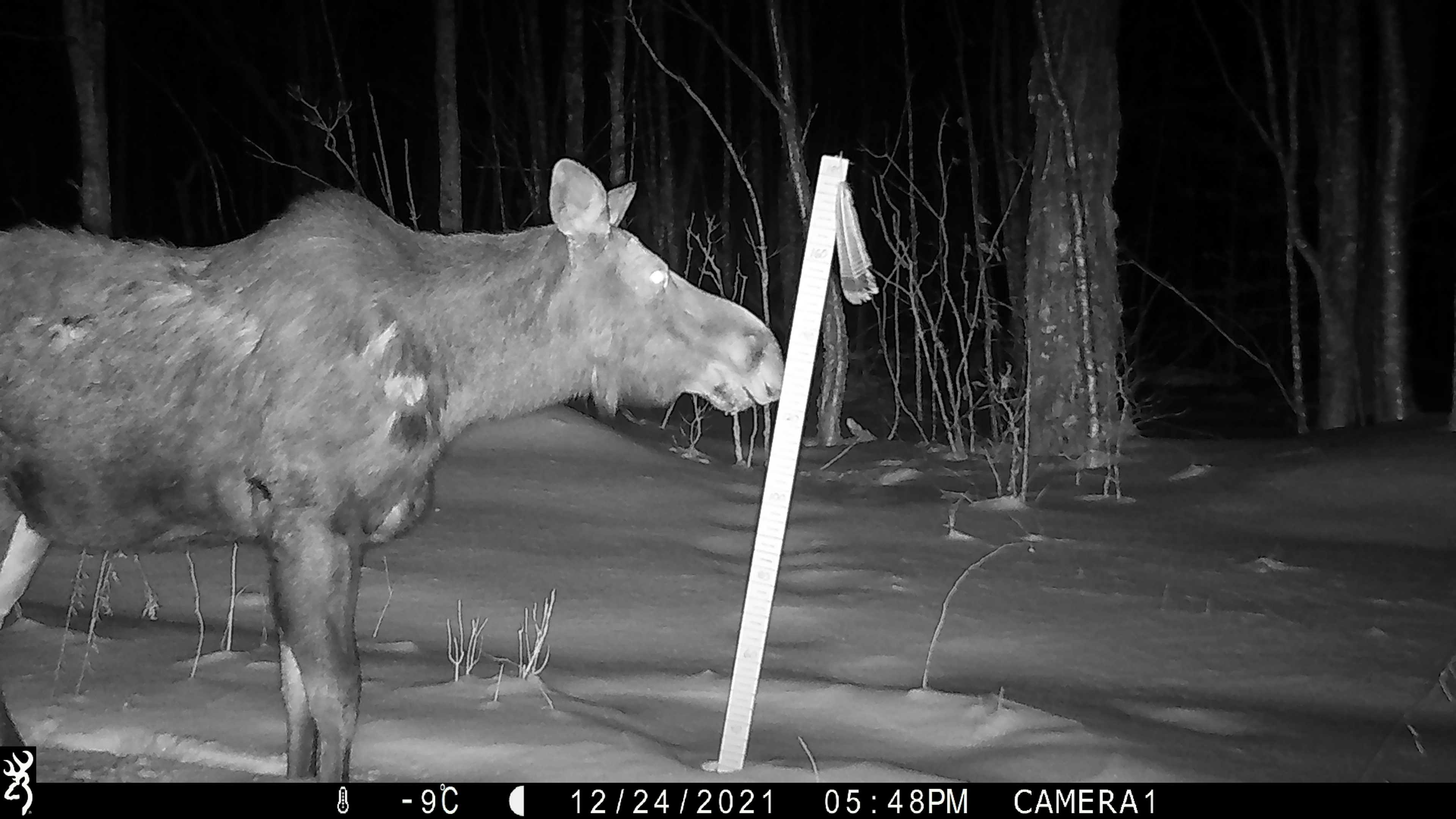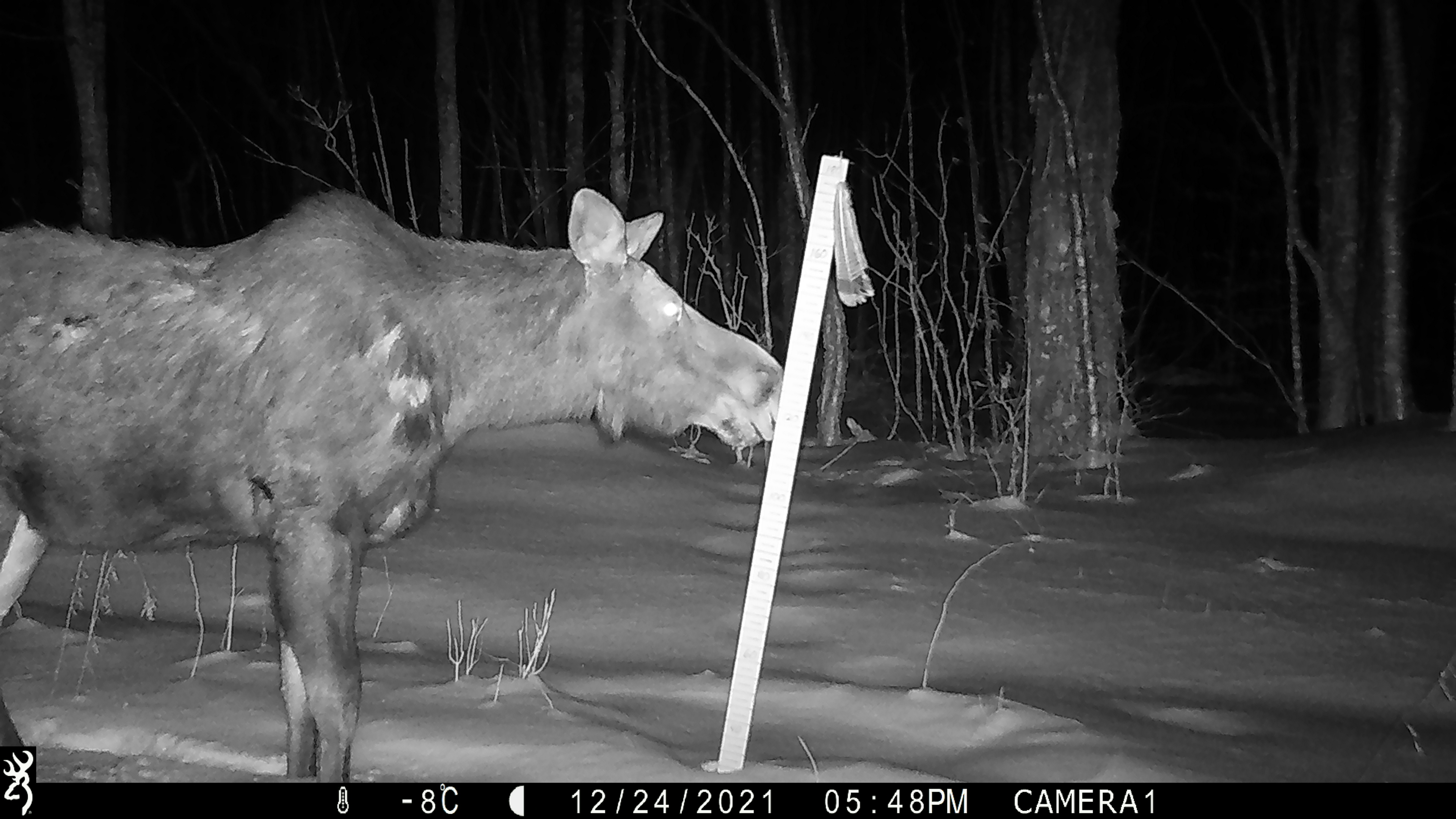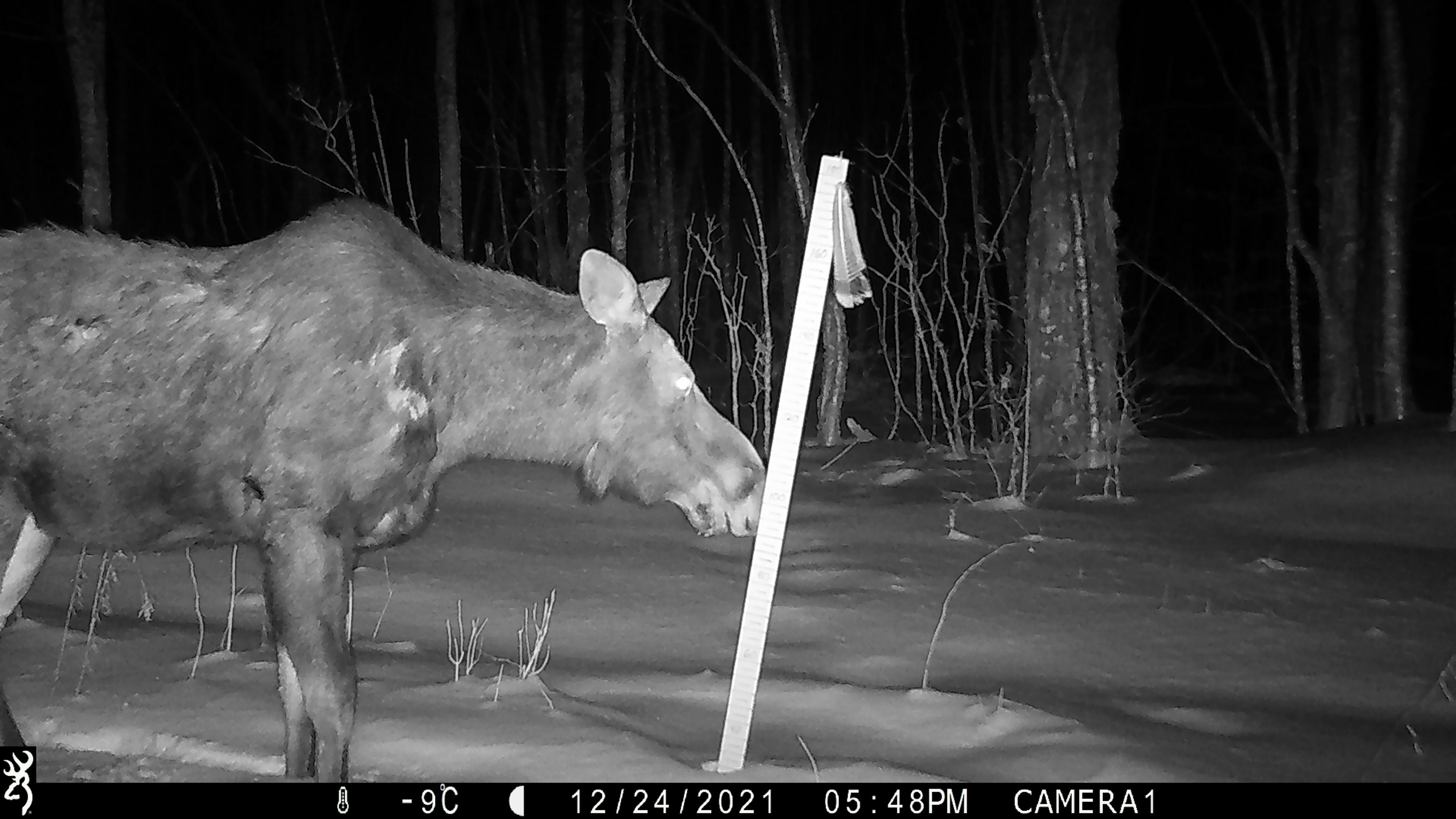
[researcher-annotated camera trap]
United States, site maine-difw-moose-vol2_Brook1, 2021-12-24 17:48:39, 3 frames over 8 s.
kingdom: Animalia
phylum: Chordata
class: Mammalia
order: Artiodactyla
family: Cervidae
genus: Alces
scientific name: Alces alces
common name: moose